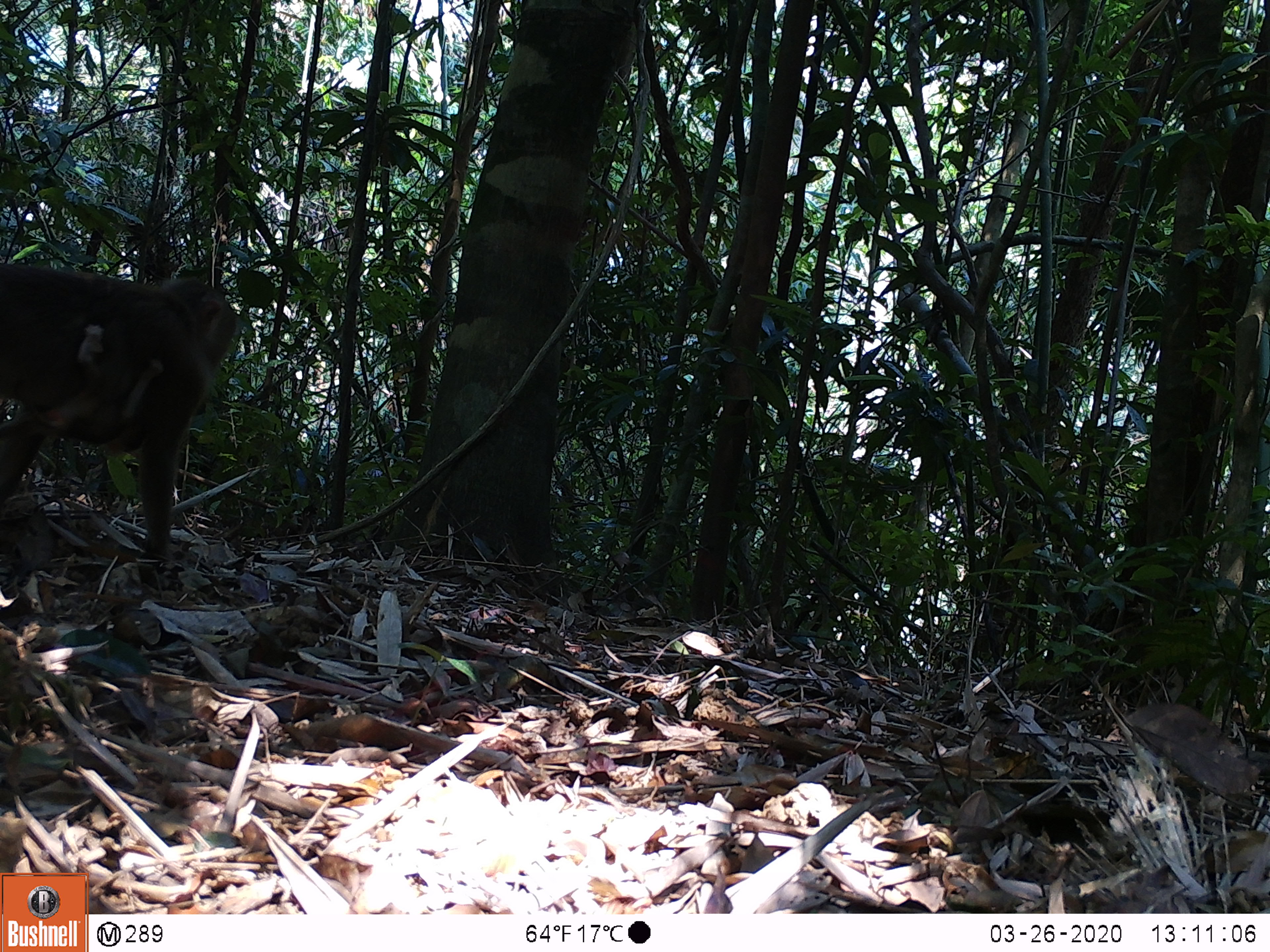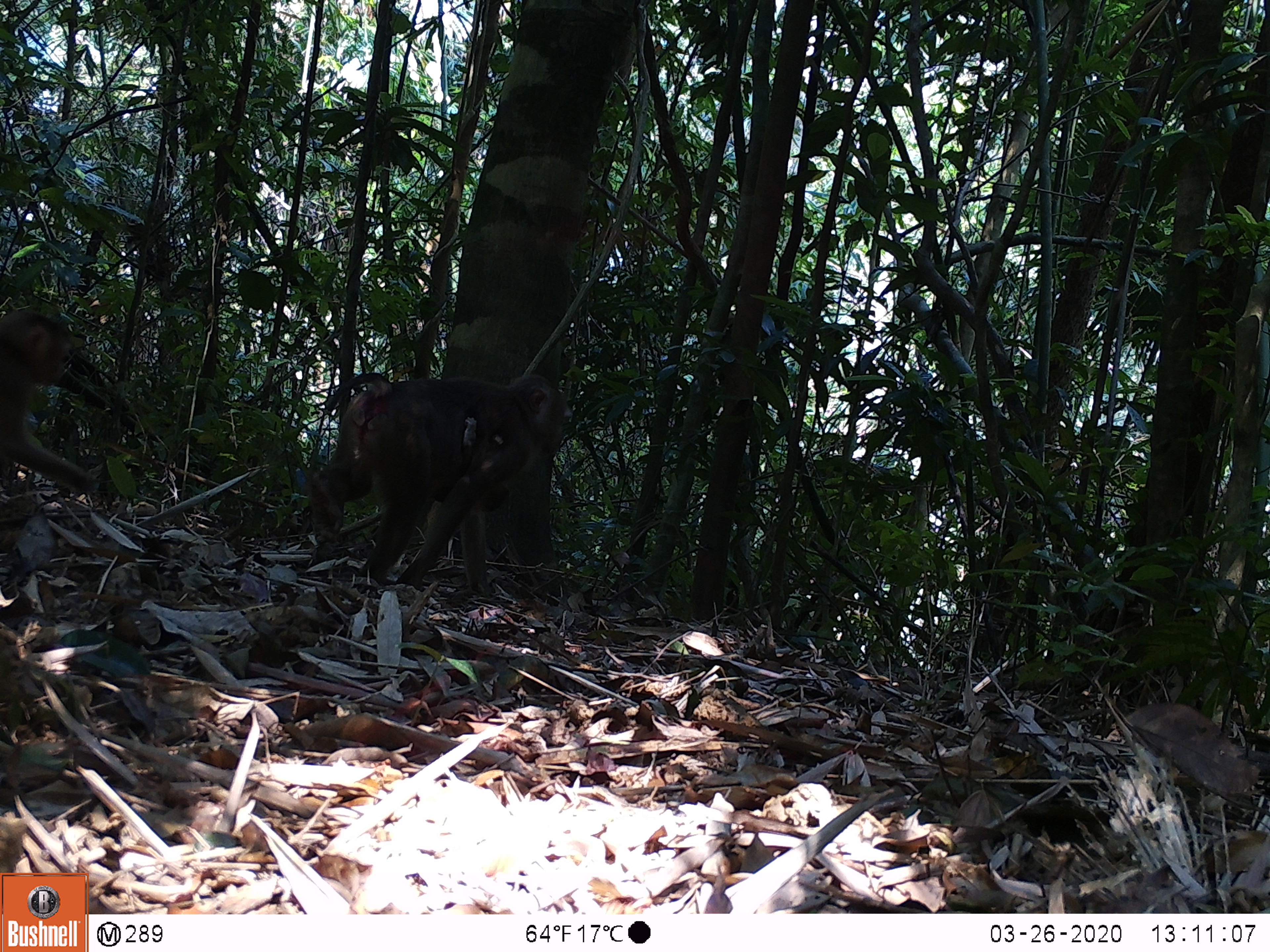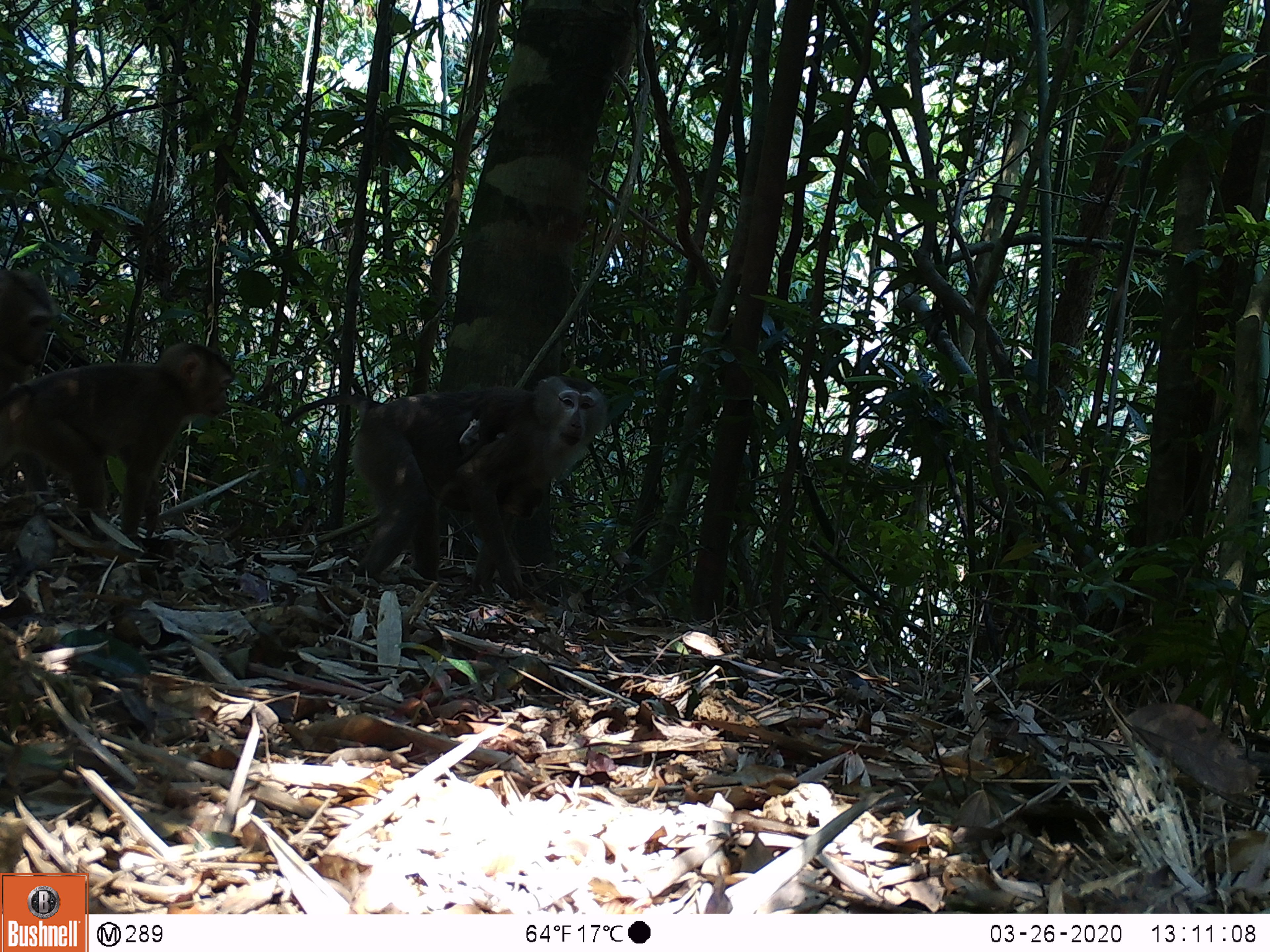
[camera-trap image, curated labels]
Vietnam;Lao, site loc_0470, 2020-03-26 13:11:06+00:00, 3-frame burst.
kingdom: Animalia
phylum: Chordata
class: Mammalia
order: Primates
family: Cercopithecidae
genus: Macaca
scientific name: Macaca nemestrina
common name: pig-tailed macaque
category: pig tailed macaque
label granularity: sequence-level